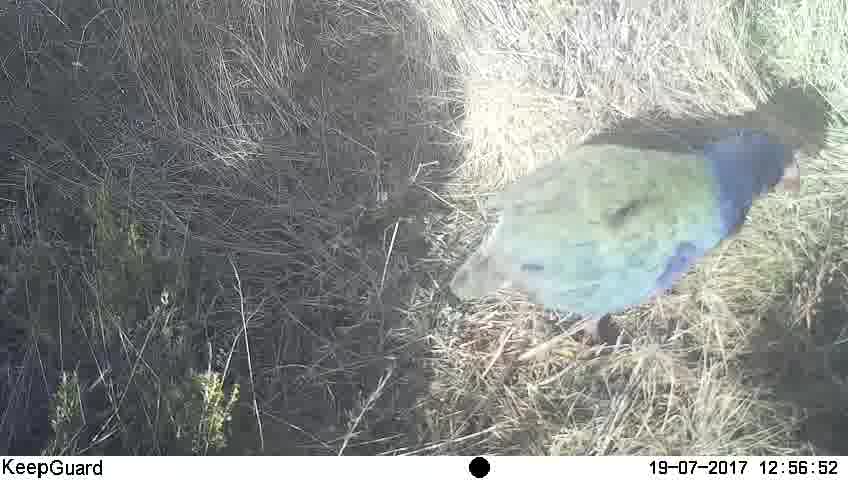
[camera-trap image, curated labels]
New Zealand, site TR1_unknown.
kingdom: Animalia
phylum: Chordata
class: Aves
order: Gruiformes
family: Rallidae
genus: Porphyrio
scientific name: Porphyrio mantelli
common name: takahe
Takahe (Porphyrio mantelli).